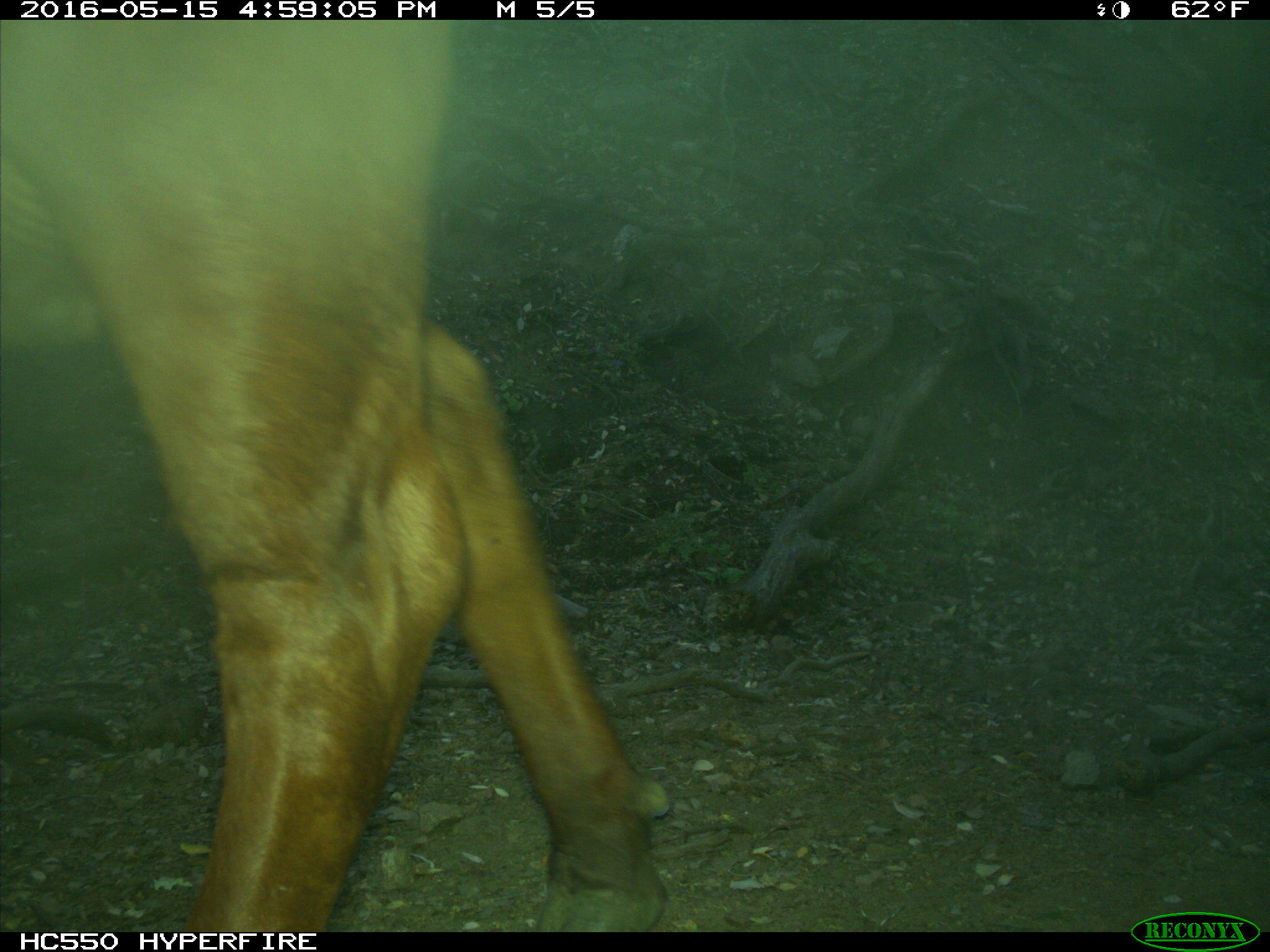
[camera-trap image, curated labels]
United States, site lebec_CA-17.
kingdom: Animalia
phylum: Chordata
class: Mammalia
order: Artiodactyla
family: Bovidae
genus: Bos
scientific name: Bos taurus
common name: domestic cow